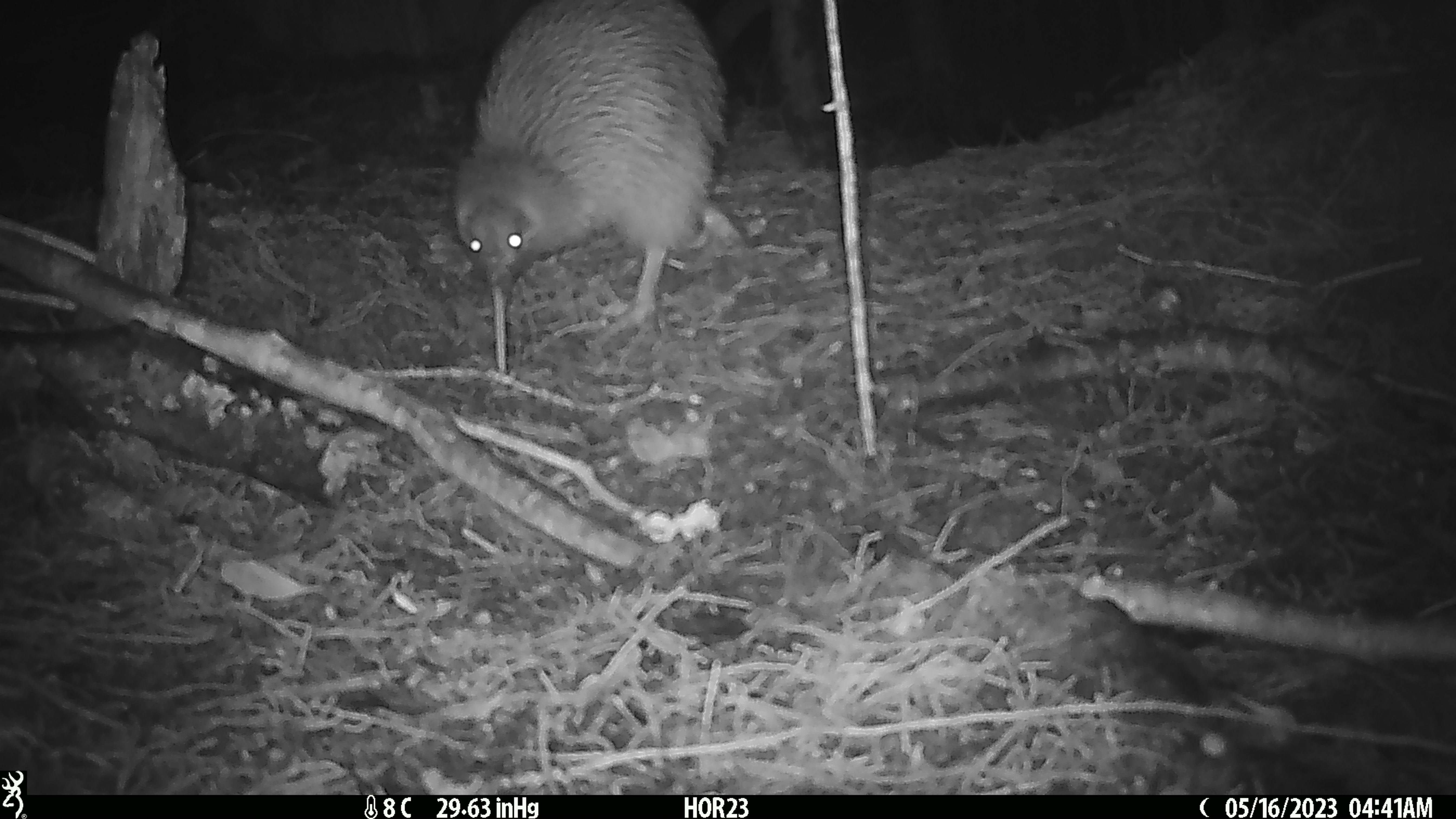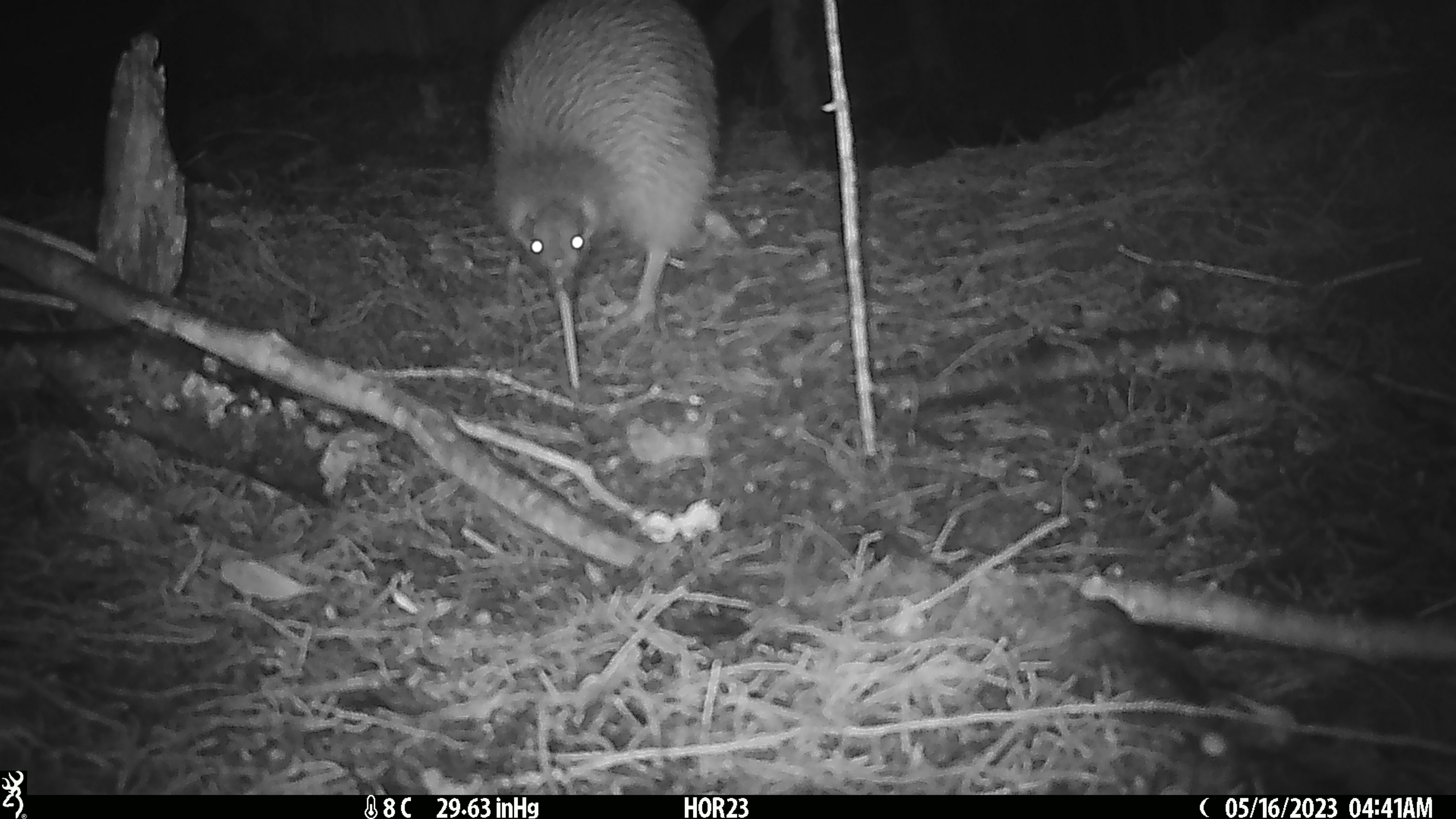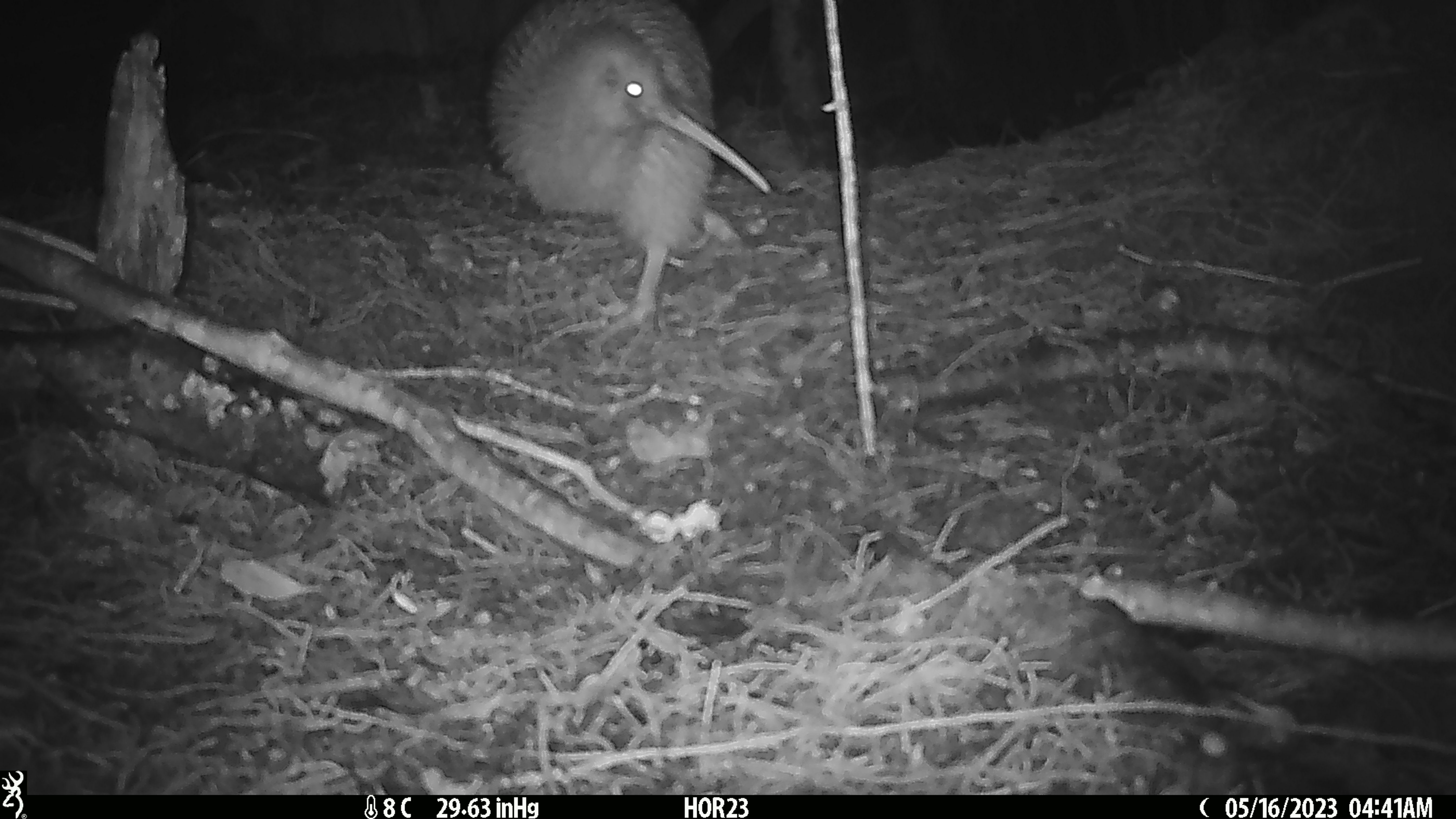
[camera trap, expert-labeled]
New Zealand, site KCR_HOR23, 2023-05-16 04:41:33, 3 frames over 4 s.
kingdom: Animalia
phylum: Chordata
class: Aves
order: Apterygiformes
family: Apterygidae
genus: Apteryx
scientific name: Apteryx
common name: kiwi